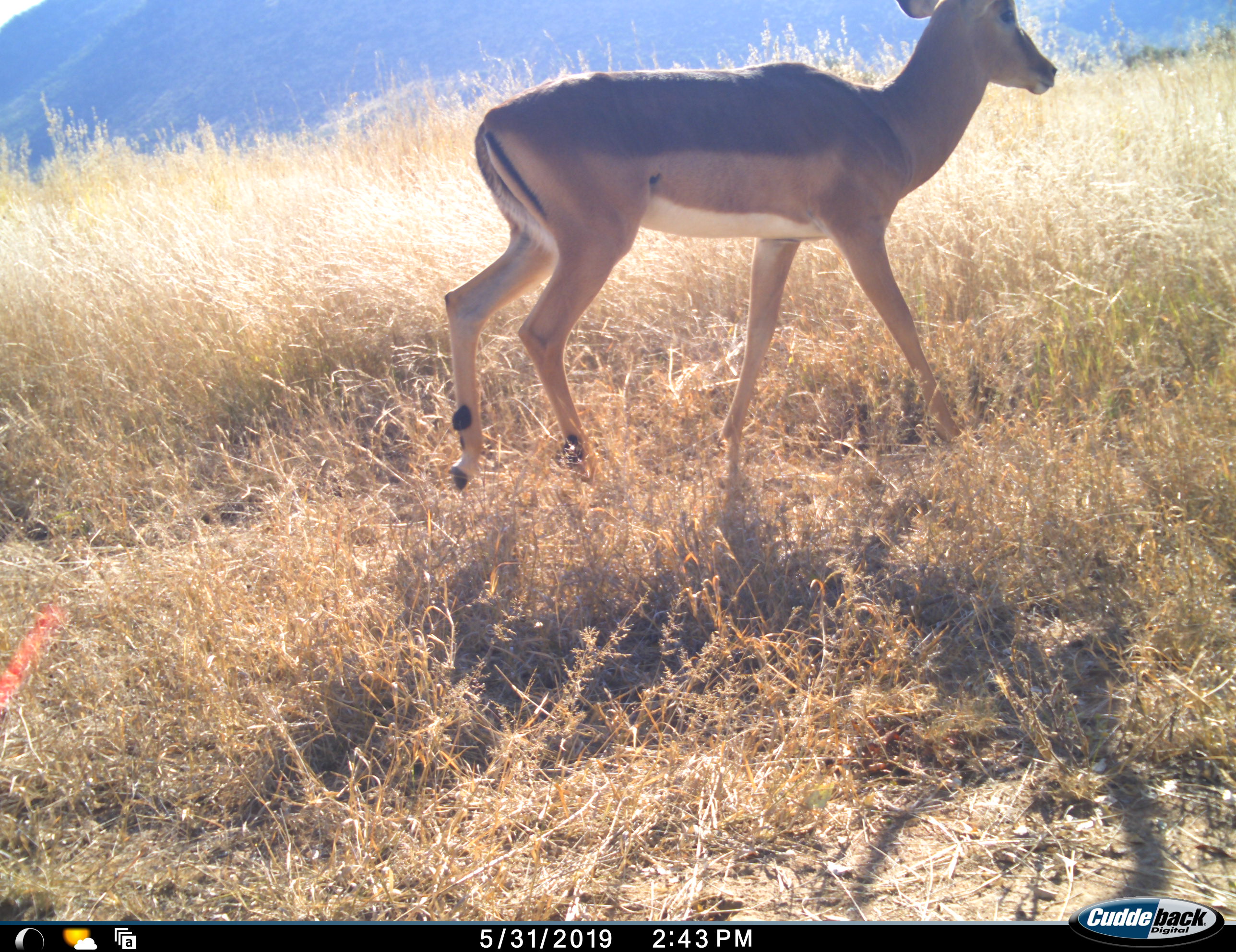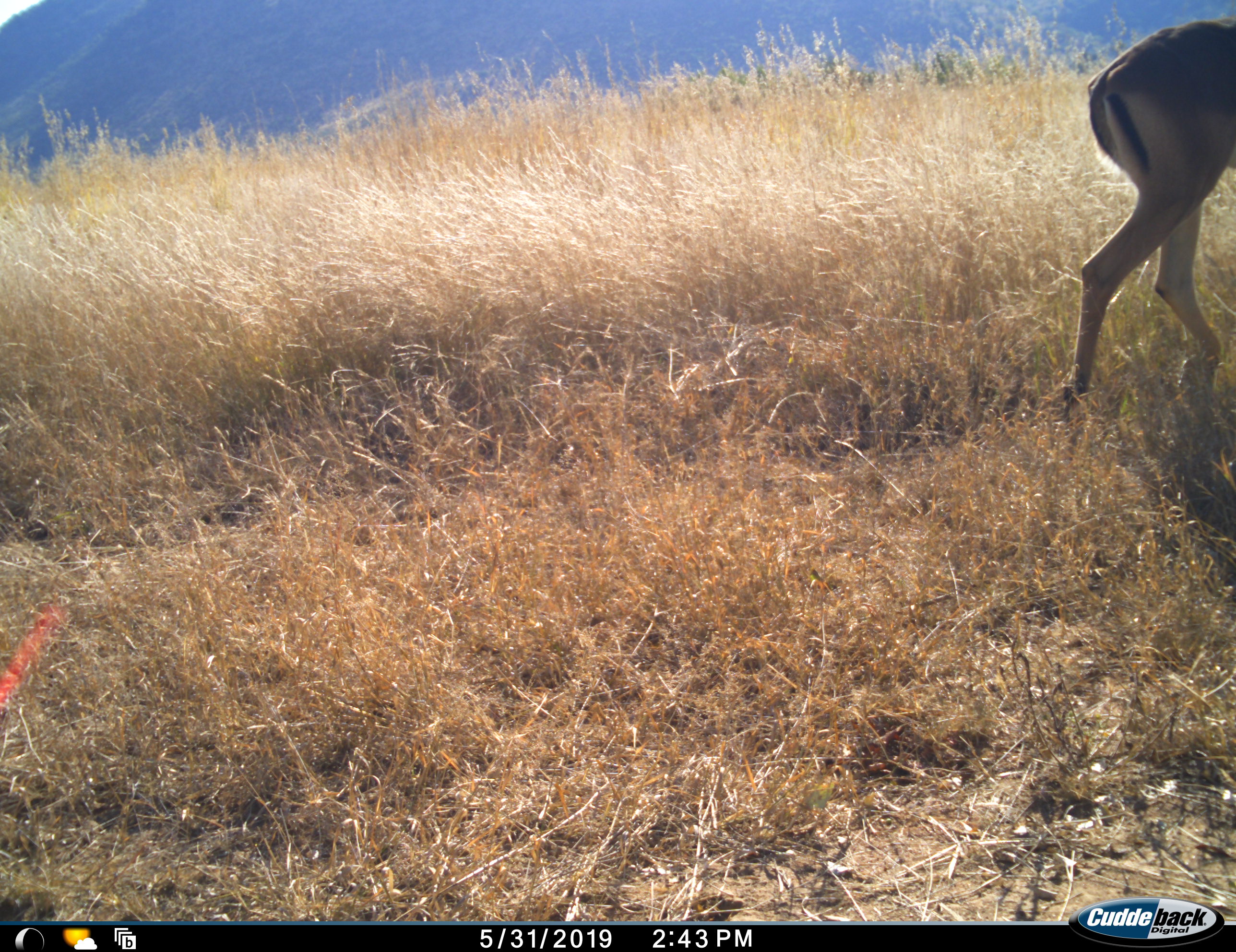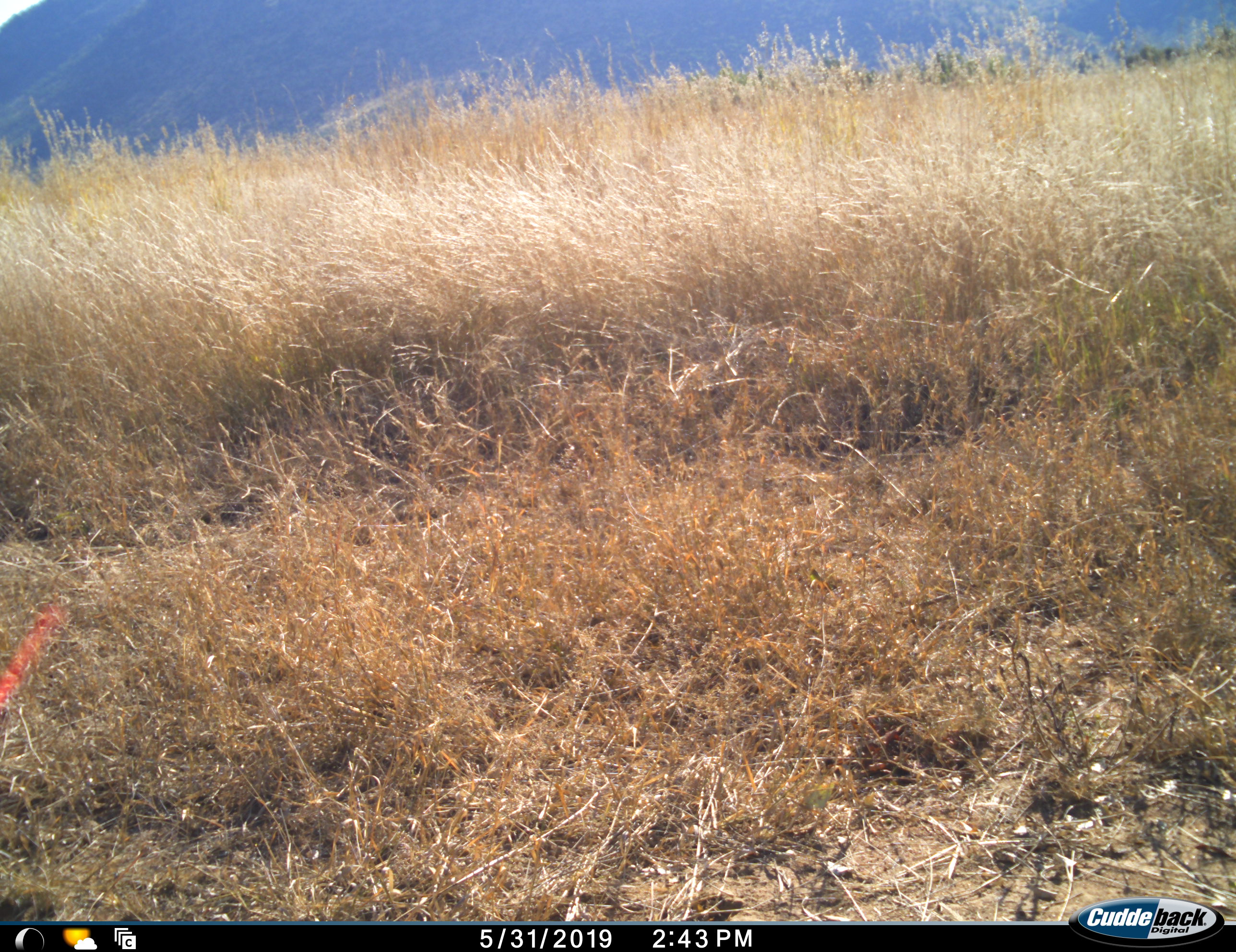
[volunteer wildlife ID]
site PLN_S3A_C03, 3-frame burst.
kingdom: Animalia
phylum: Chordata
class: Mammalia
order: Artiodactyla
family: Bovidae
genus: Aepyceros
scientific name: Aepyceros melampus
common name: impala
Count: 1.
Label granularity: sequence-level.